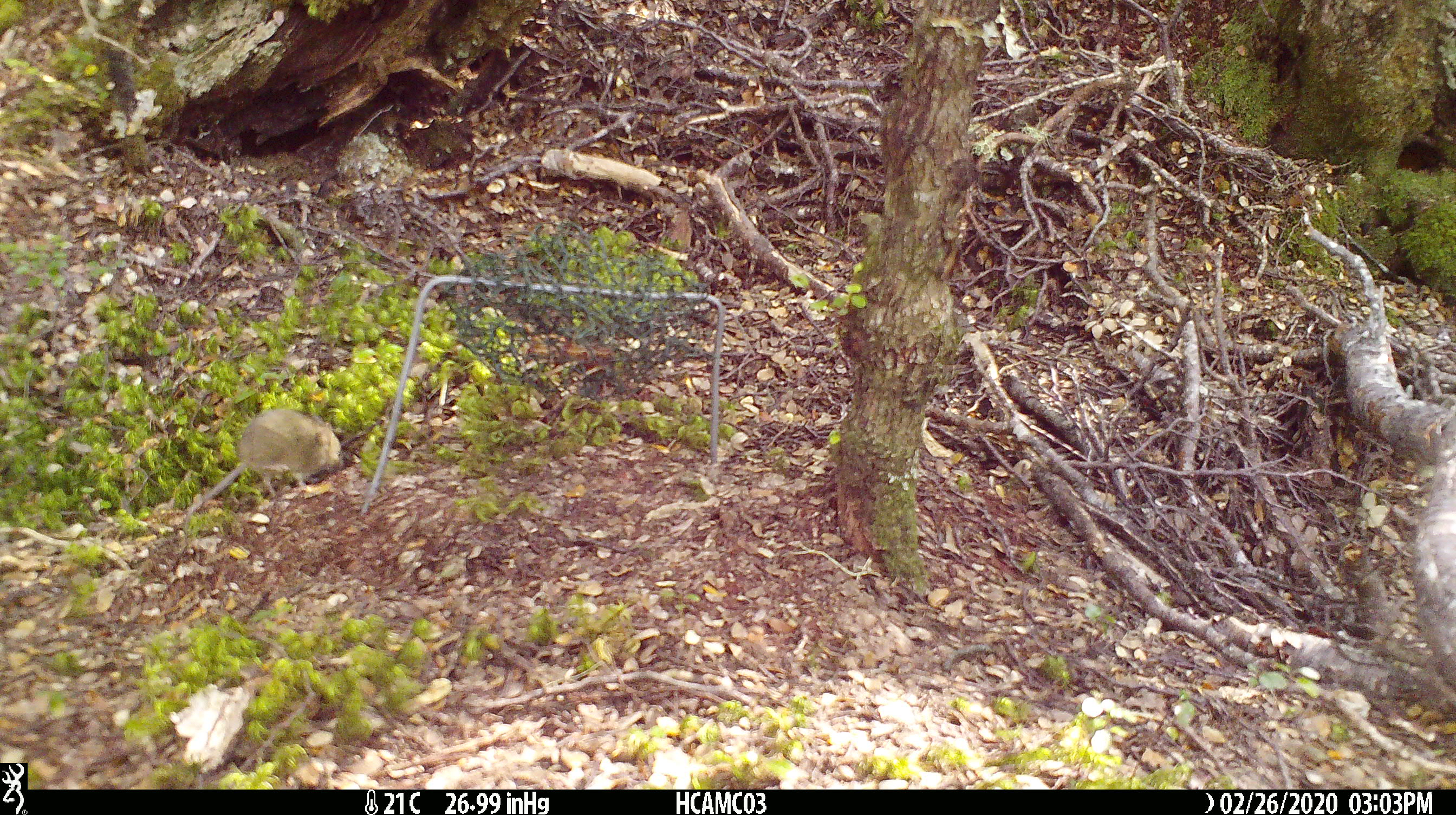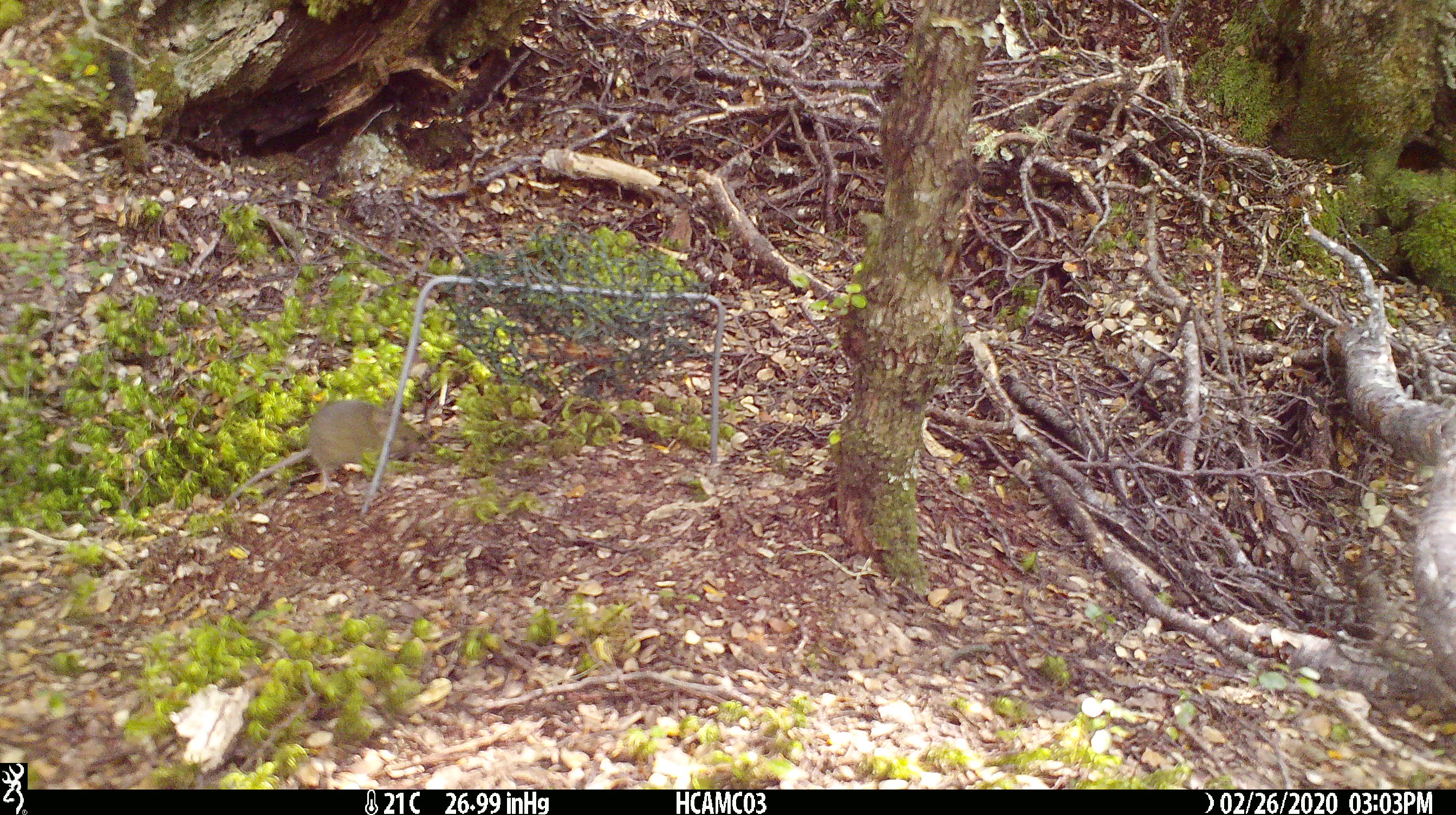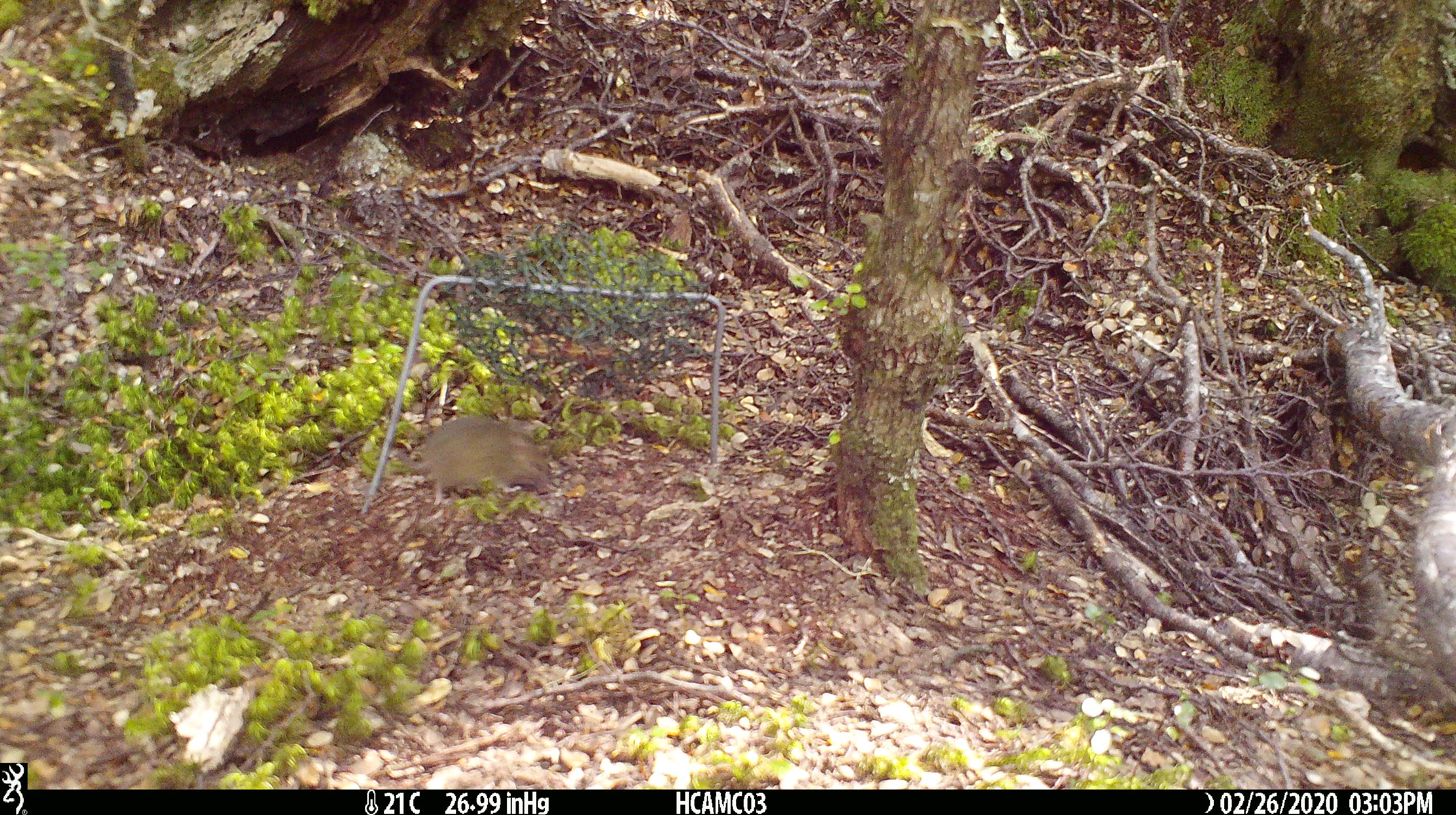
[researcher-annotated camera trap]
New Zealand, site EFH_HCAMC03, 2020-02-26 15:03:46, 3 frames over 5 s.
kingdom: Animalia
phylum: Chordata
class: Mammalia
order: Rodentia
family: Muridae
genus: Mus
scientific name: Mus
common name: mouse